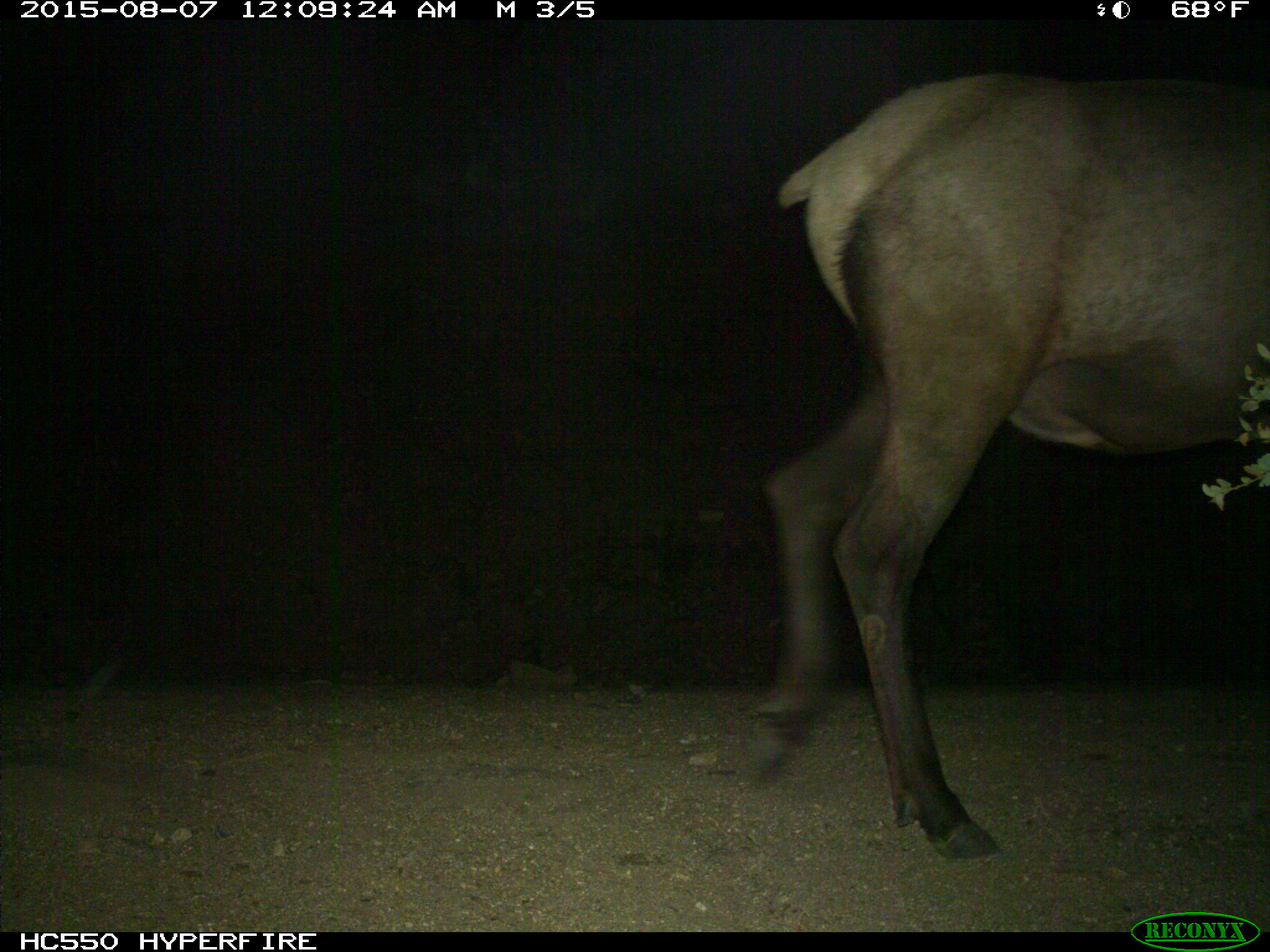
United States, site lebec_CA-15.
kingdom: Animalia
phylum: Chordata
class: Mammalia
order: Artiodactyla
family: Cervidae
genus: Cervus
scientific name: Cervus canadensis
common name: elk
Cervus canadensis (elk).